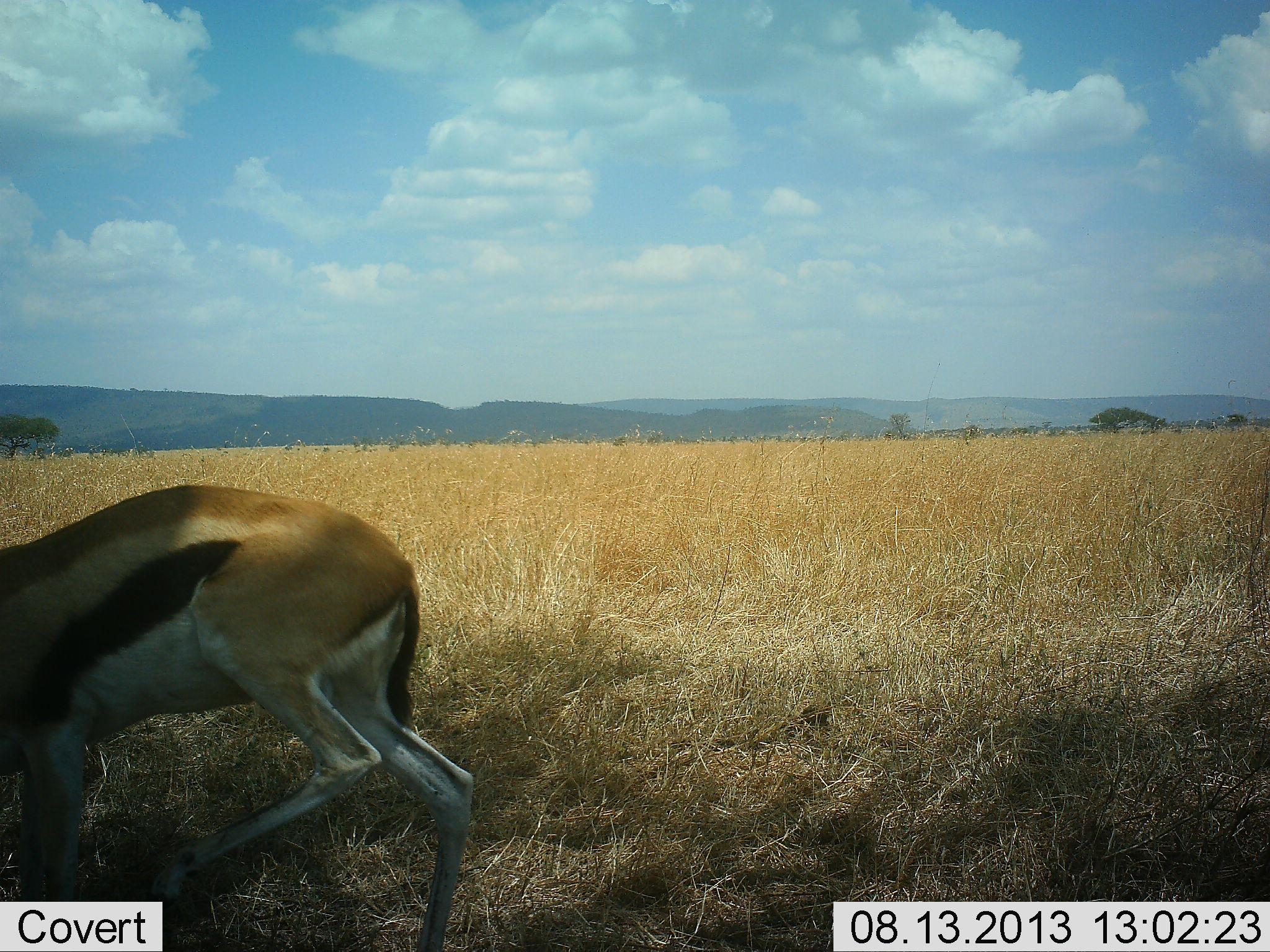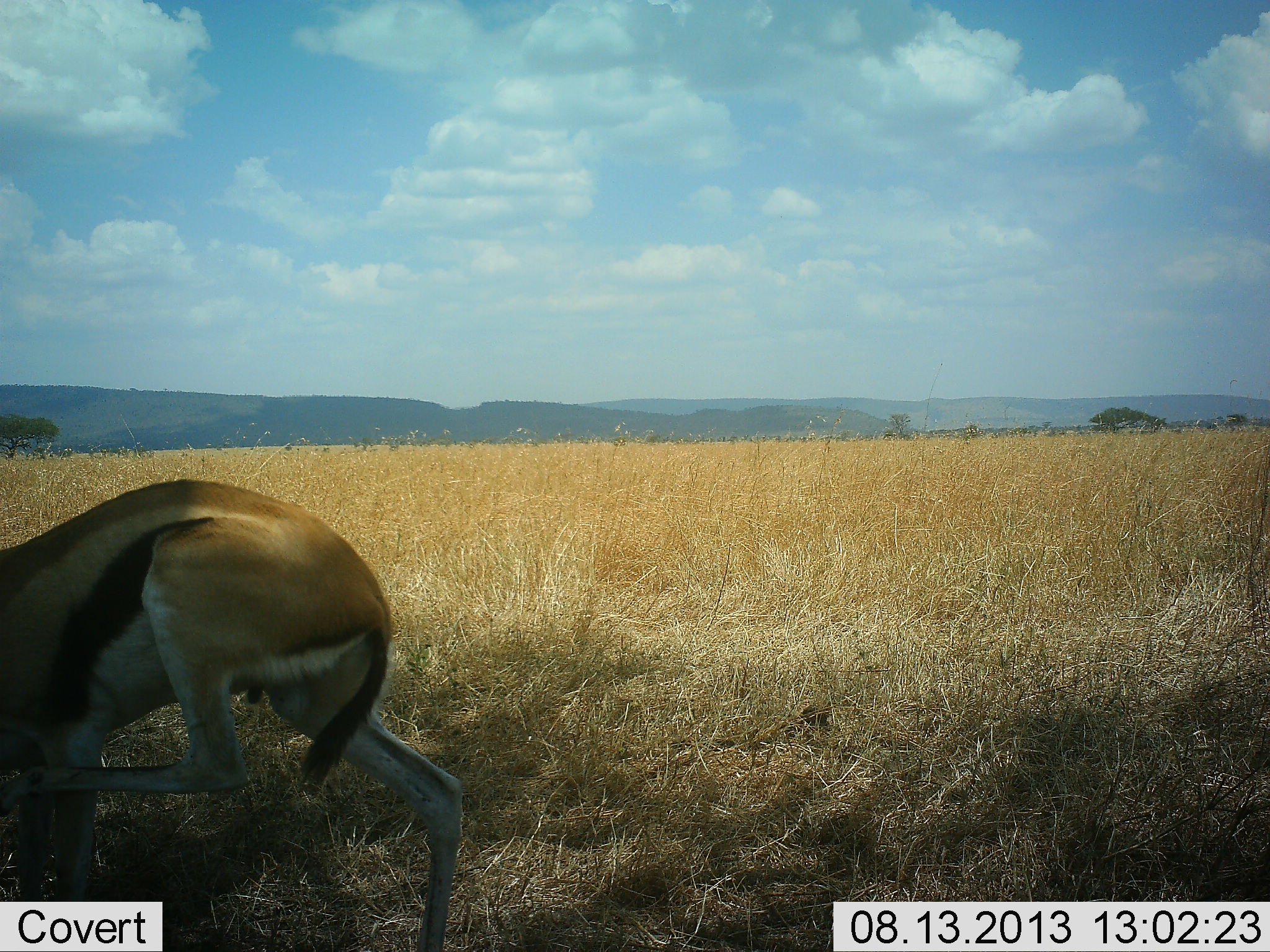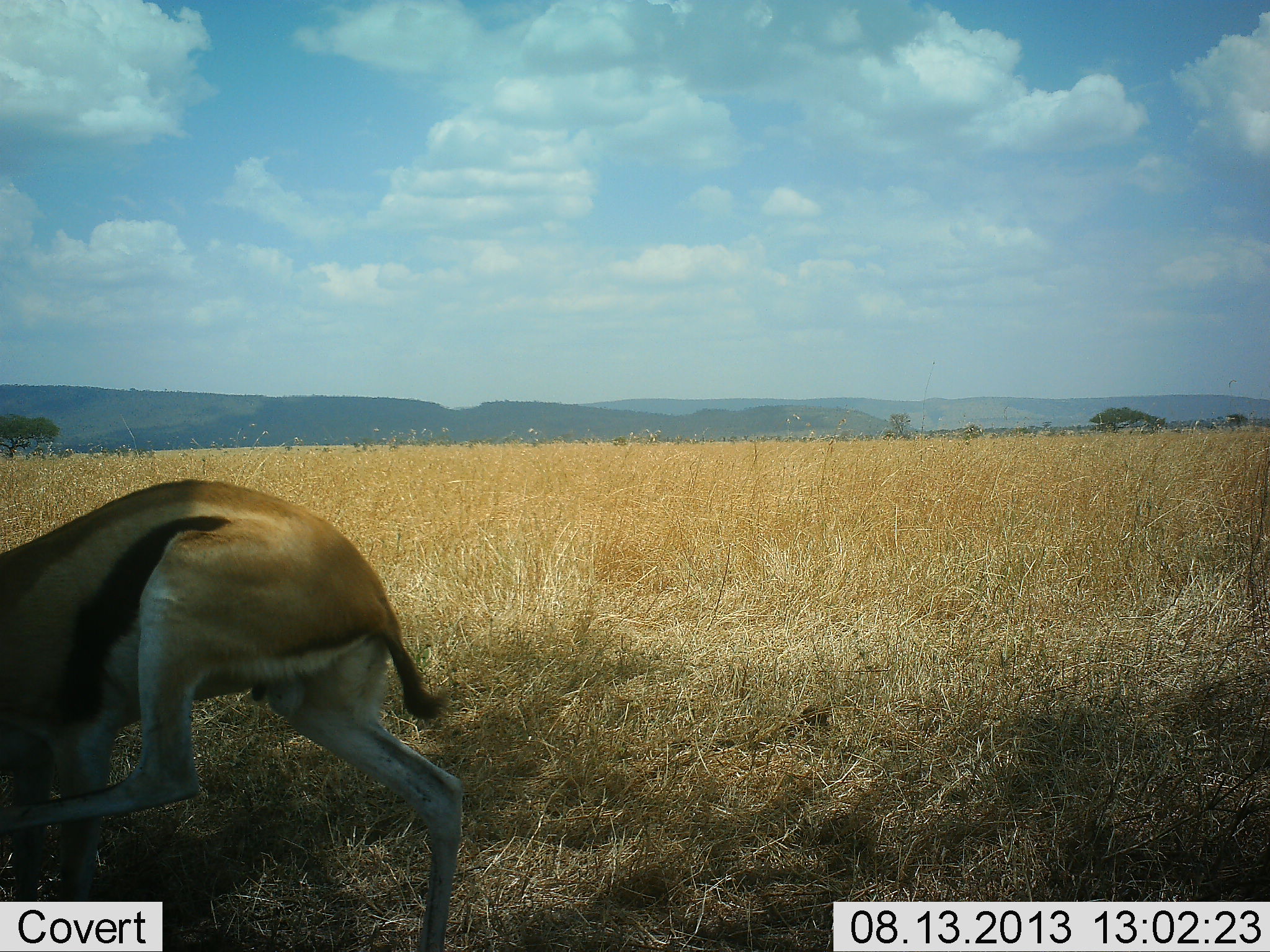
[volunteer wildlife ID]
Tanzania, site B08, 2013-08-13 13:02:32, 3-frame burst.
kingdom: Animalia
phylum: Chordata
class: Mammalia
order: Artiodactyla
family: Bovidae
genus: Eudorcas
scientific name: Eudorcas thomsonii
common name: thomson's gazelle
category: gazellethomsons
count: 1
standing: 70%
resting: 0%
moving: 10%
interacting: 20%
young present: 0%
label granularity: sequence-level